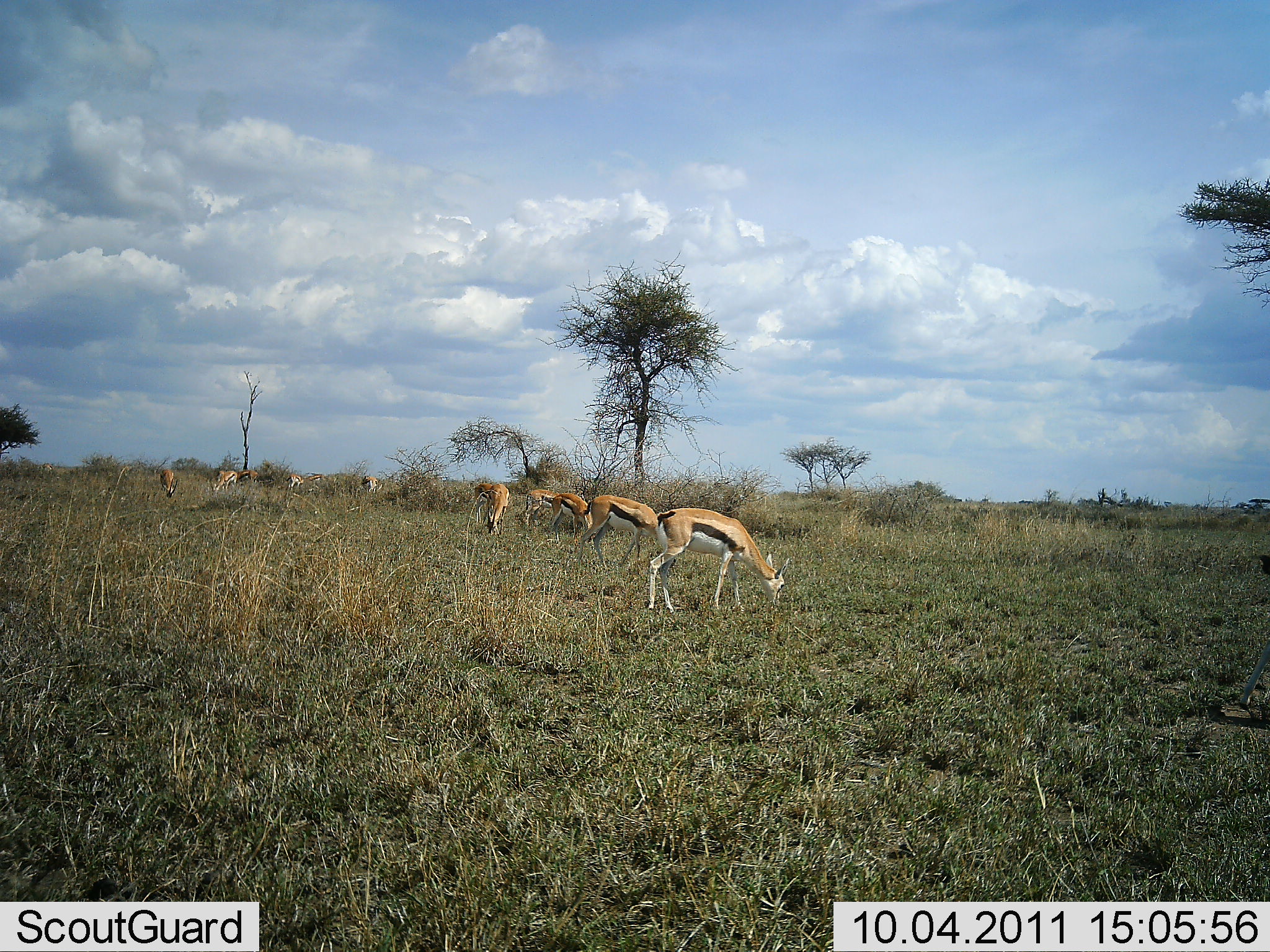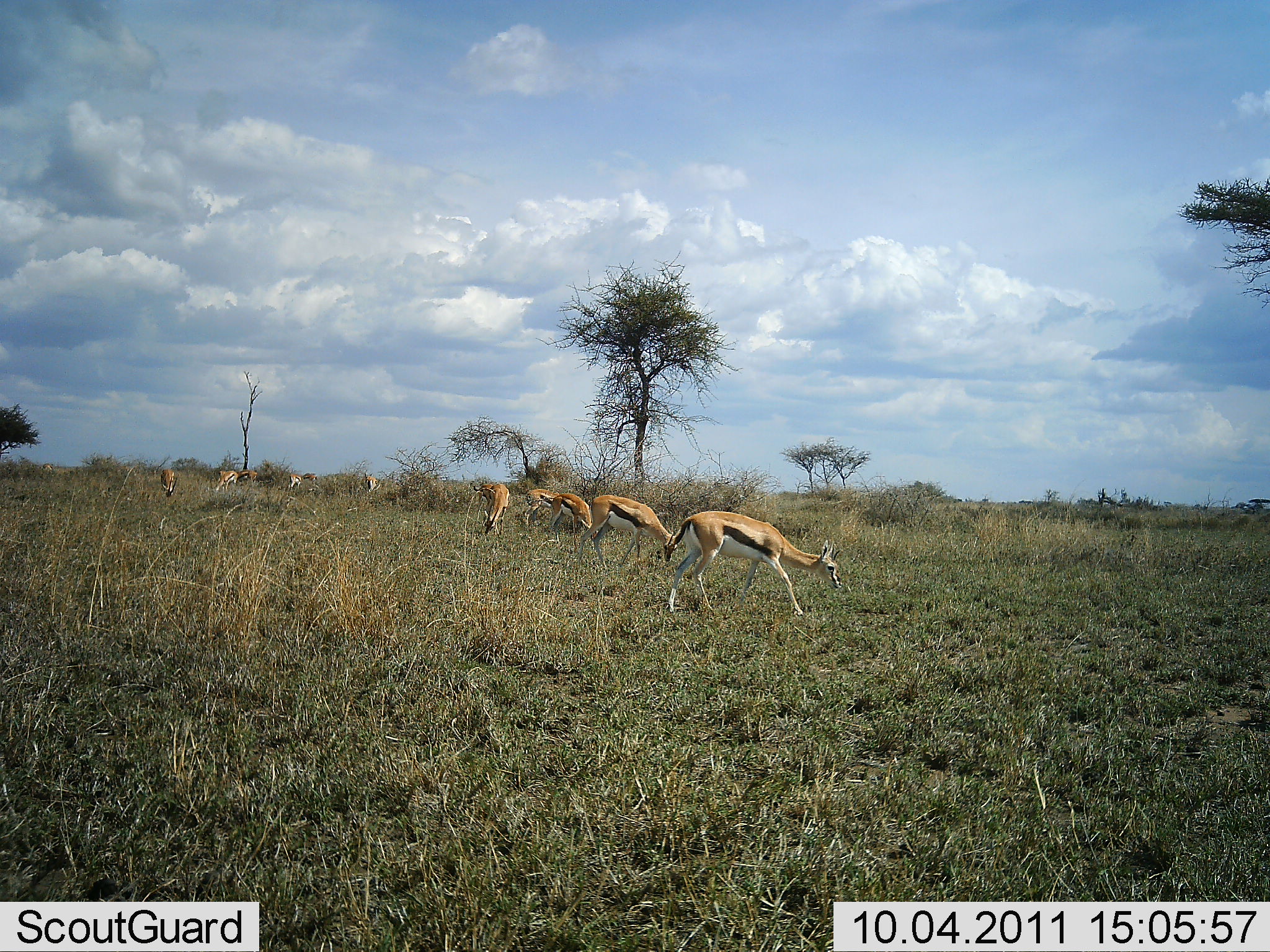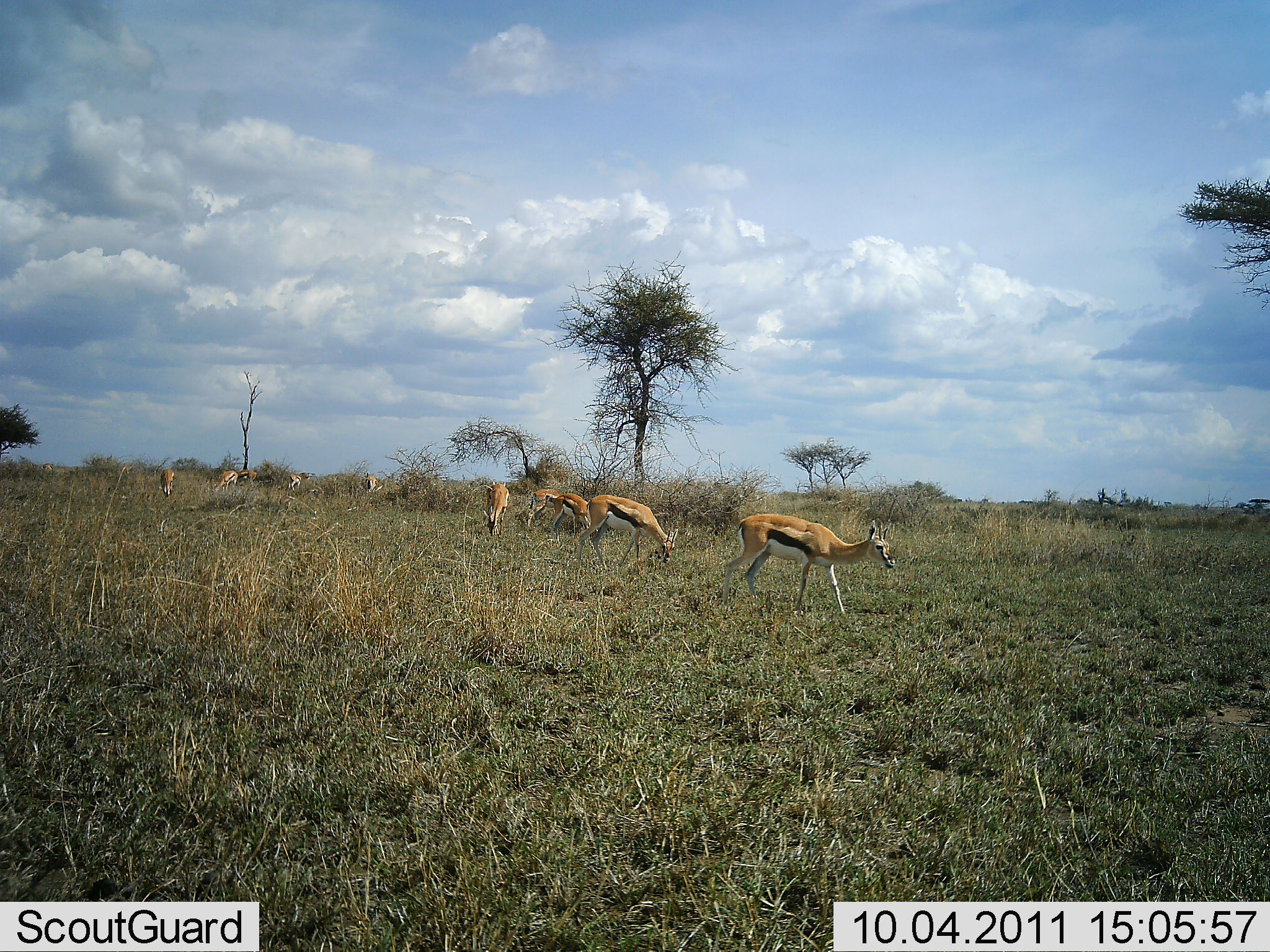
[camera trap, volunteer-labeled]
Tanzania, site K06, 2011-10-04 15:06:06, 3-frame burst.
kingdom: Animalia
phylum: Chordata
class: Mammalia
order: Artiodactyla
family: Bovidae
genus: Eudorcas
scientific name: Eudorcas thomsonii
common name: thomson's gazelle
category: gazellethomsons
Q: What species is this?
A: Gazellethomsons (thomson's gazelle) (Eudorcas thomsonii).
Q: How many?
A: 10.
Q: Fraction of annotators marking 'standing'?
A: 31%.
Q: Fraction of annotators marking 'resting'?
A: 0%.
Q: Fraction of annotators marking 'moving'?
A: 62%.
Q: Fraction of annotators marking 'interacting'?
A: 0%.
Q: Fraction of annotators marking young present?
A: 0%.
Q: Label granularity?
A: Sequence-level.